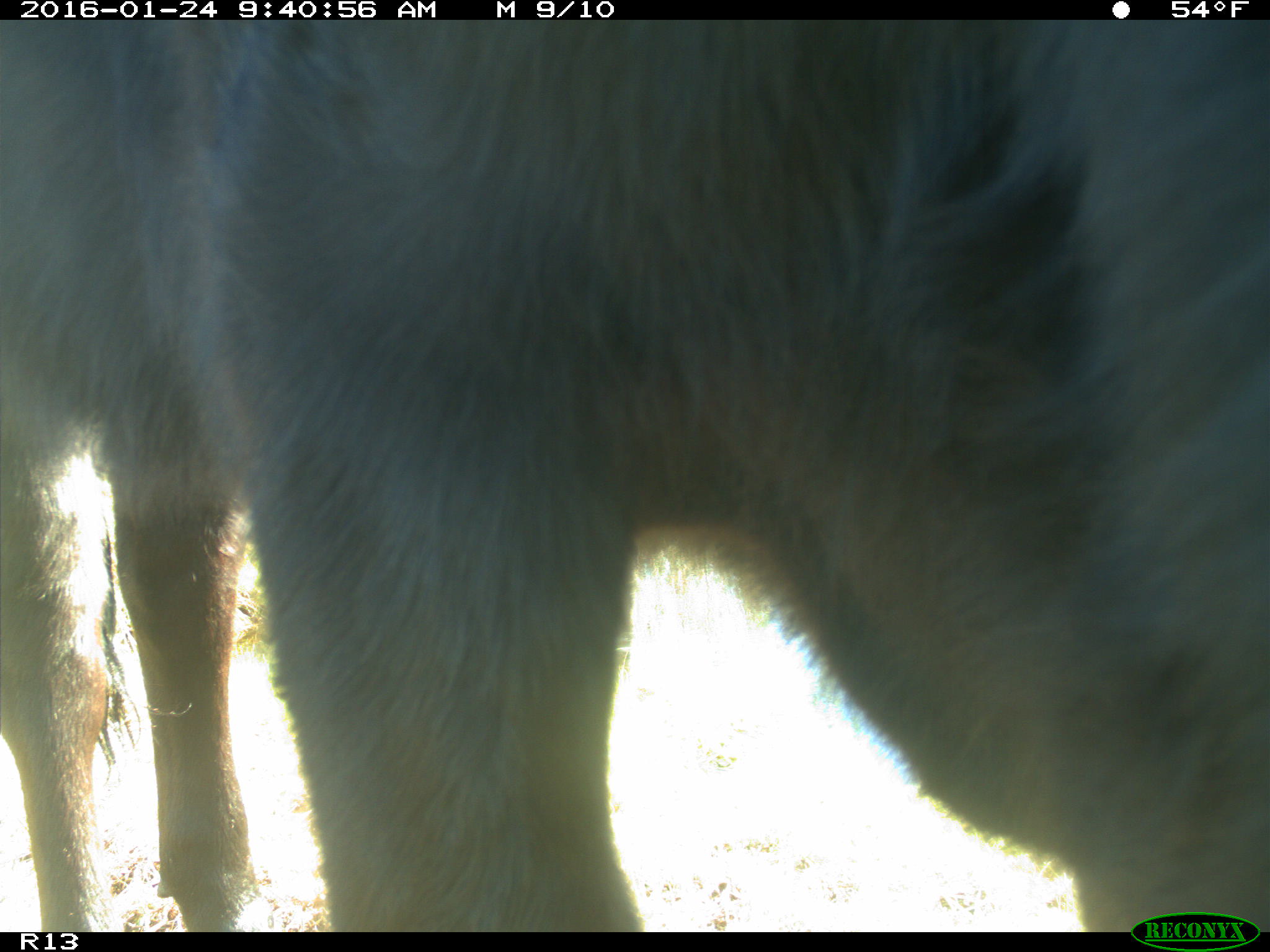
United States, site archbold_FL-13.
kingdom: Animalia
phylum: Chordata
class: Mammalia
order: Artiodactyla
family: Bovidae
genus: Bos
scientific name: Bos taurus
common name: domestic cow